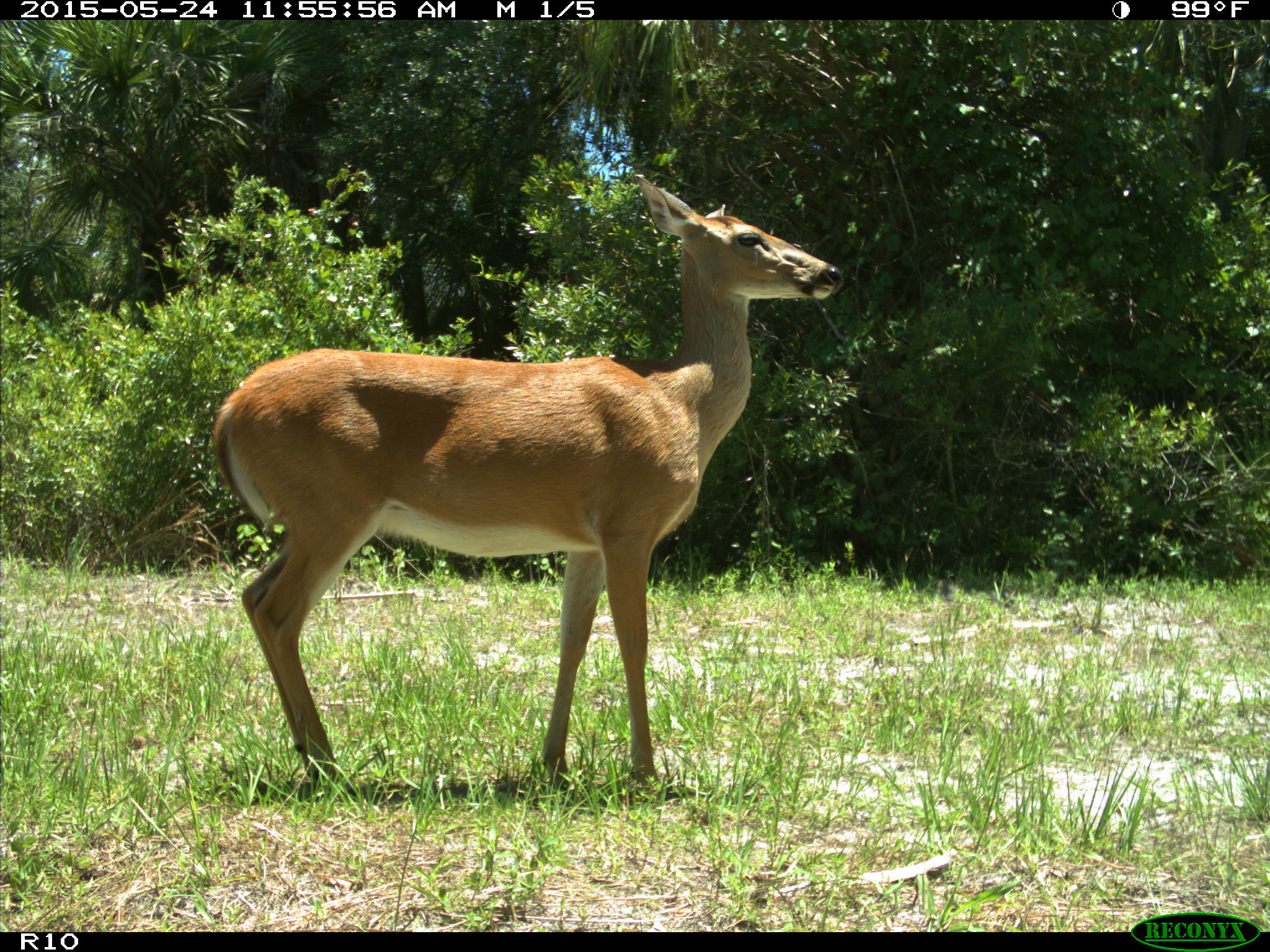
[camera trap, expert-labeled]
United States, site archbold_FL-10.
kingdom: Animalia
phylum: Chordata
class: Mammalia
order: Artiodactyla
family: Cervidae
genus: Odocoileus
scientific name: Odocoileus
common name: deer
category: unidentified deer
Unidentified deer (deer) (Odocoileus).